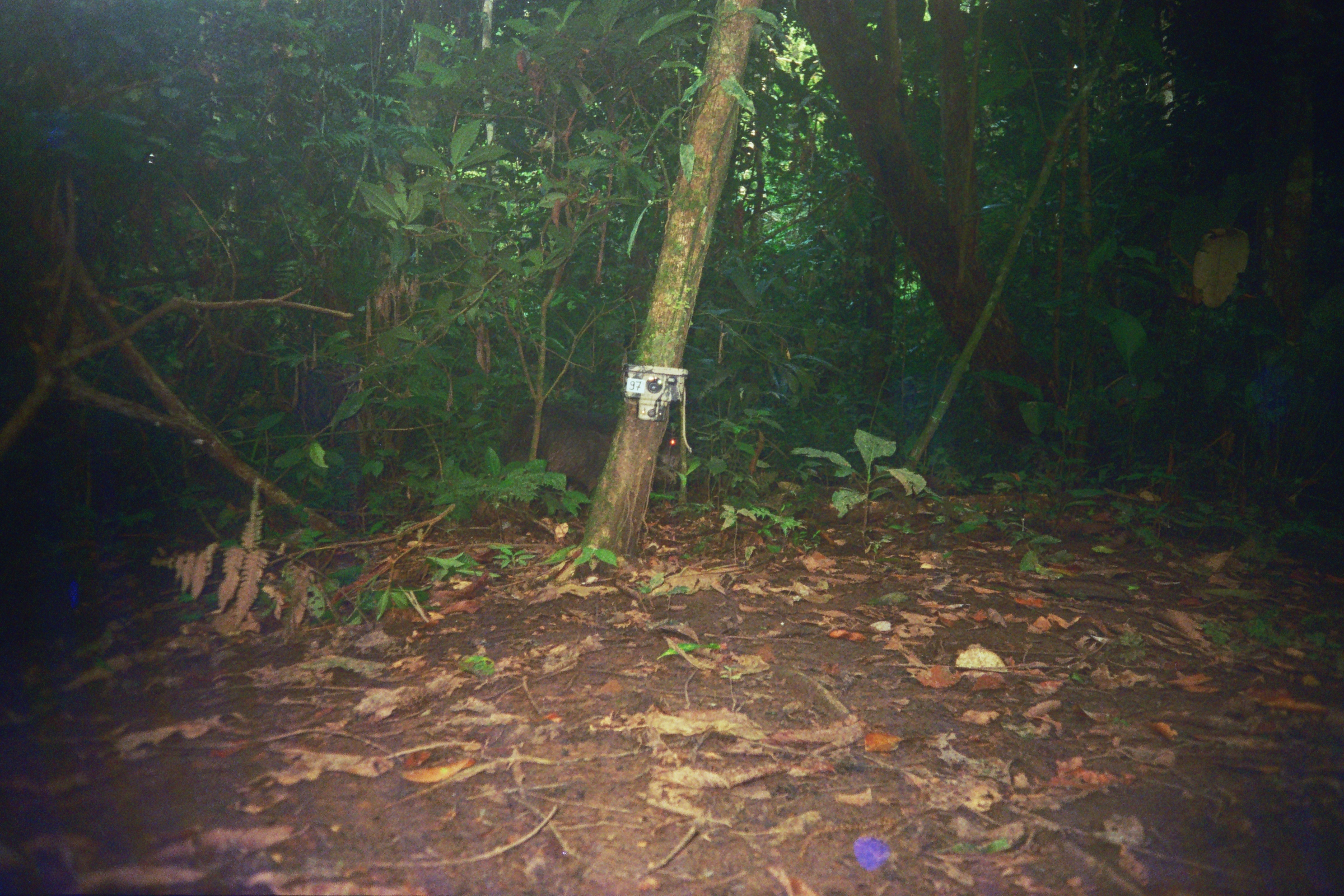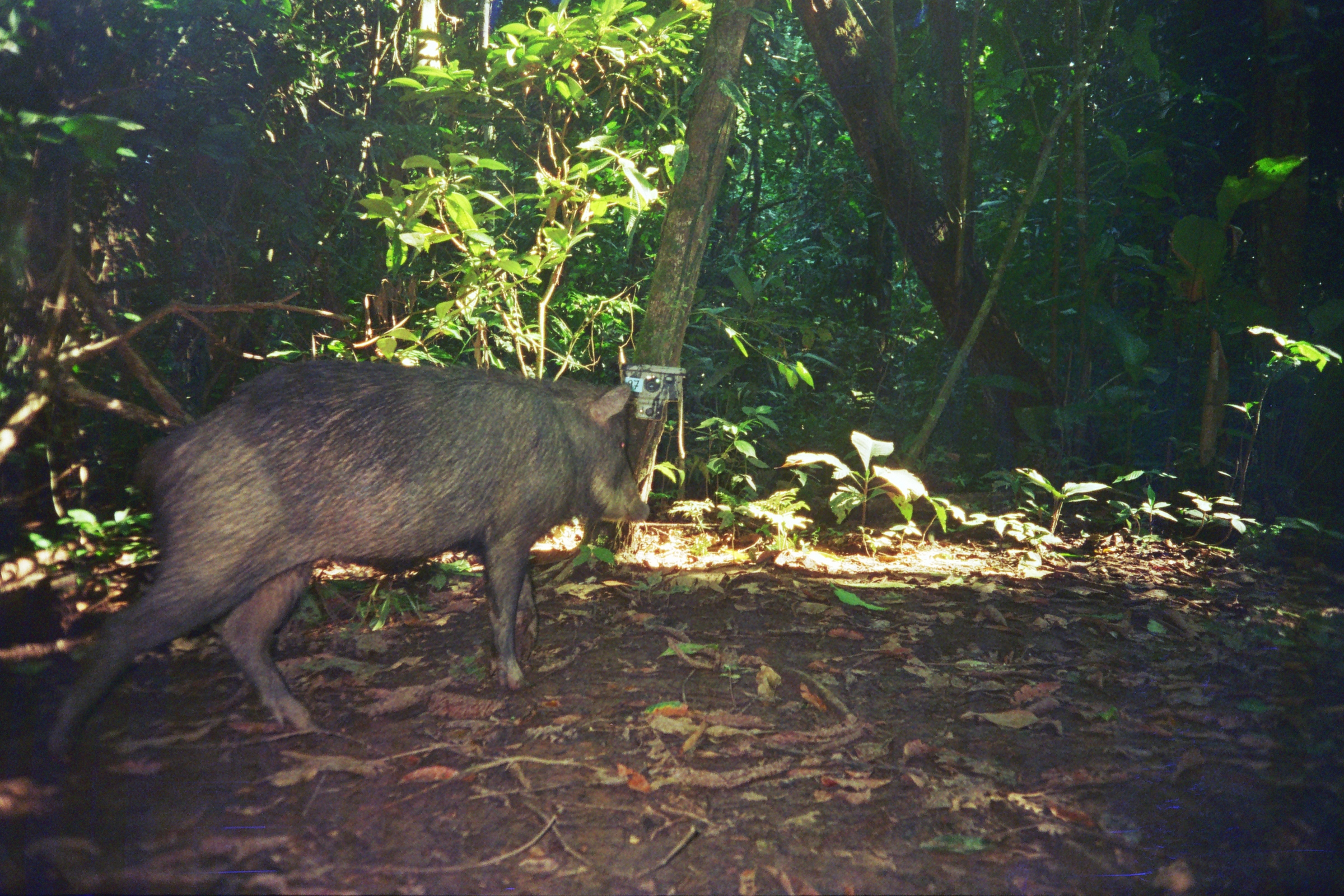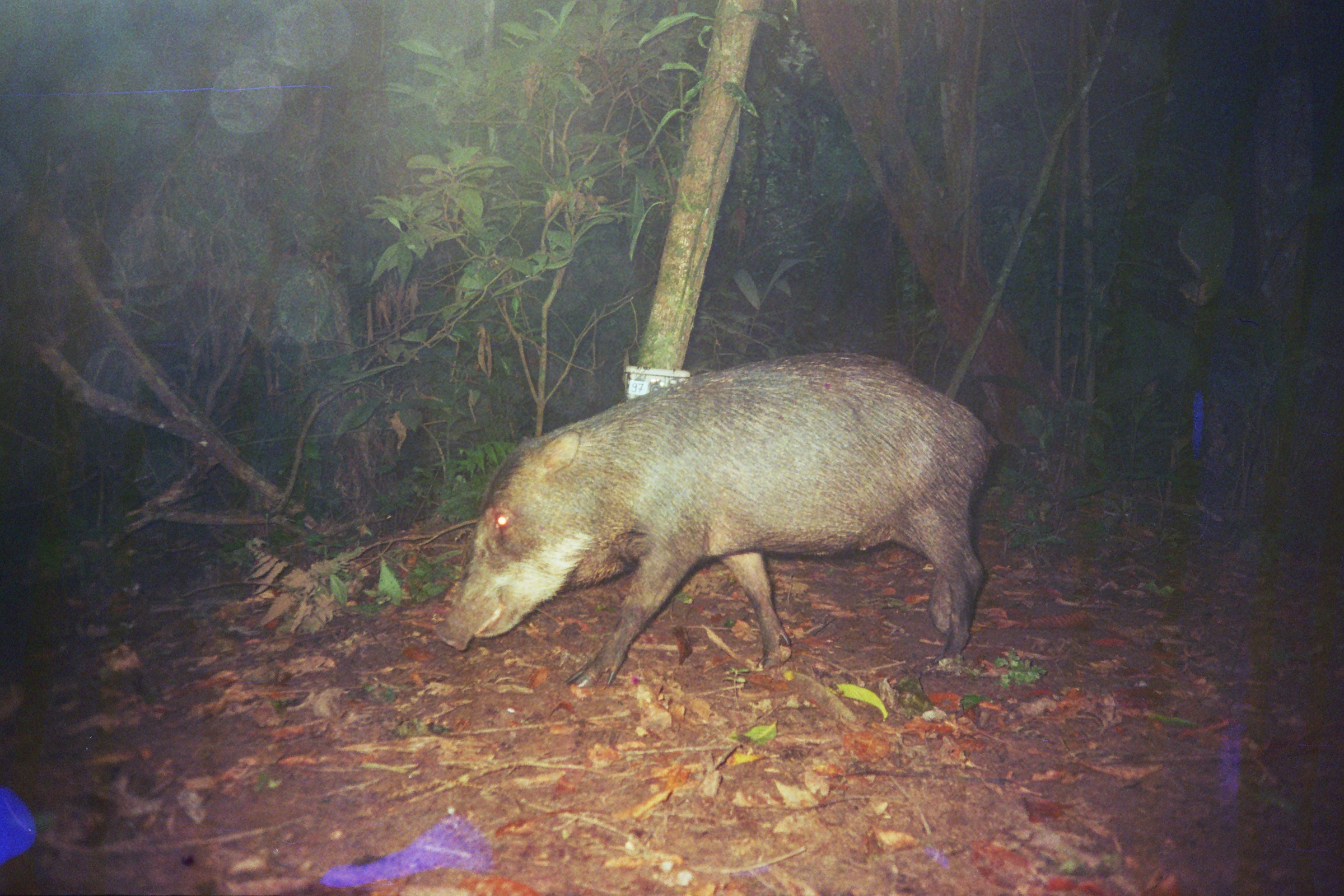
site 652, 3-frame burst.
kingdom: Animalia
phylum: Chordata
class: Mammalia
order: Artiodactyla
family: Tayassuidae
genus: Tayassu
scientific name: Tayassu pecari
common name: white-lipped peccary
Tayassu pecari (white-lipped peccary).